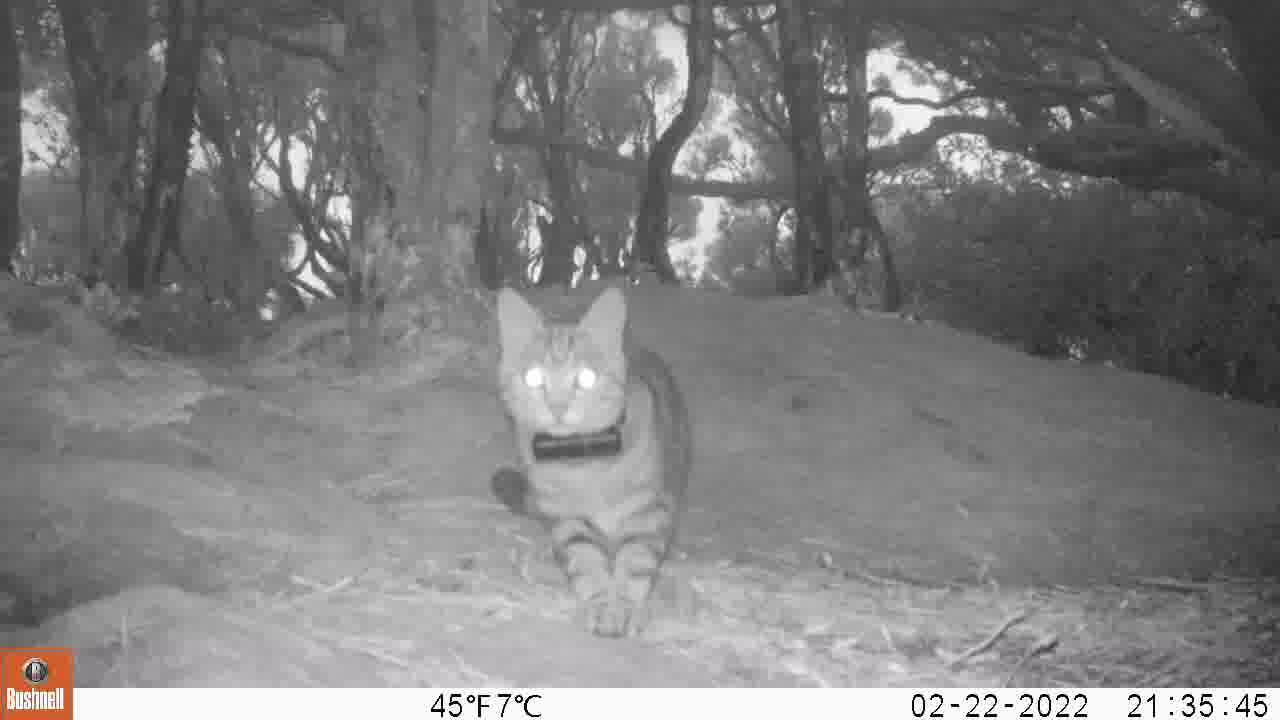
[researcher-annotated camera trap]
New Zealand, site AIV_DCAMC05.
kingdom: Animalia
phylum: Chordata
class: Mammalia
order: Carnivora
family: Felidae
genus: Felis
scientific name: Felis catus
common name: domestic cat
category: cat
Cat (domestic cat) (Felis catus).